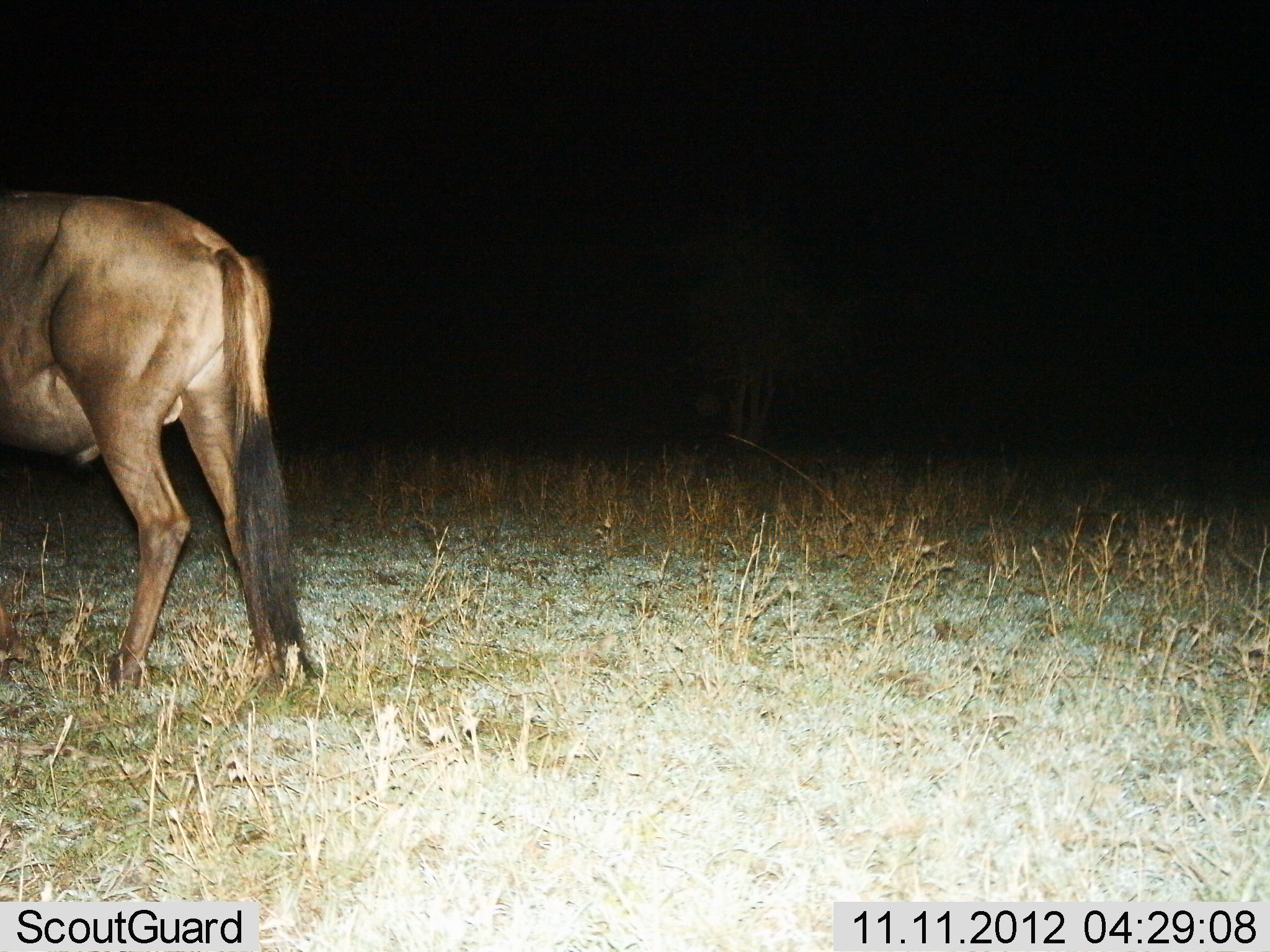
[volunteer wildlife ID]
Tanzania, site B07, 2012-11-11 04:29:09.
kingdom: Animalia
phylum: Chordata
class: Mammalia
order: Artiodactyla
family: Bovidae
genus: Connochaetes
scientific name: Connochaetes taurinus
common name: blue wildebeest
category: wildebeest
Wildebeest (blue wildebeest) (Connochaetes taurinus), count 1. Behavior (volunteer vote fractions): standing 90%, resting 0%, moving 30%, interacting 0%. Young present (vote fraction): 0%. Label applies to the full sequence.